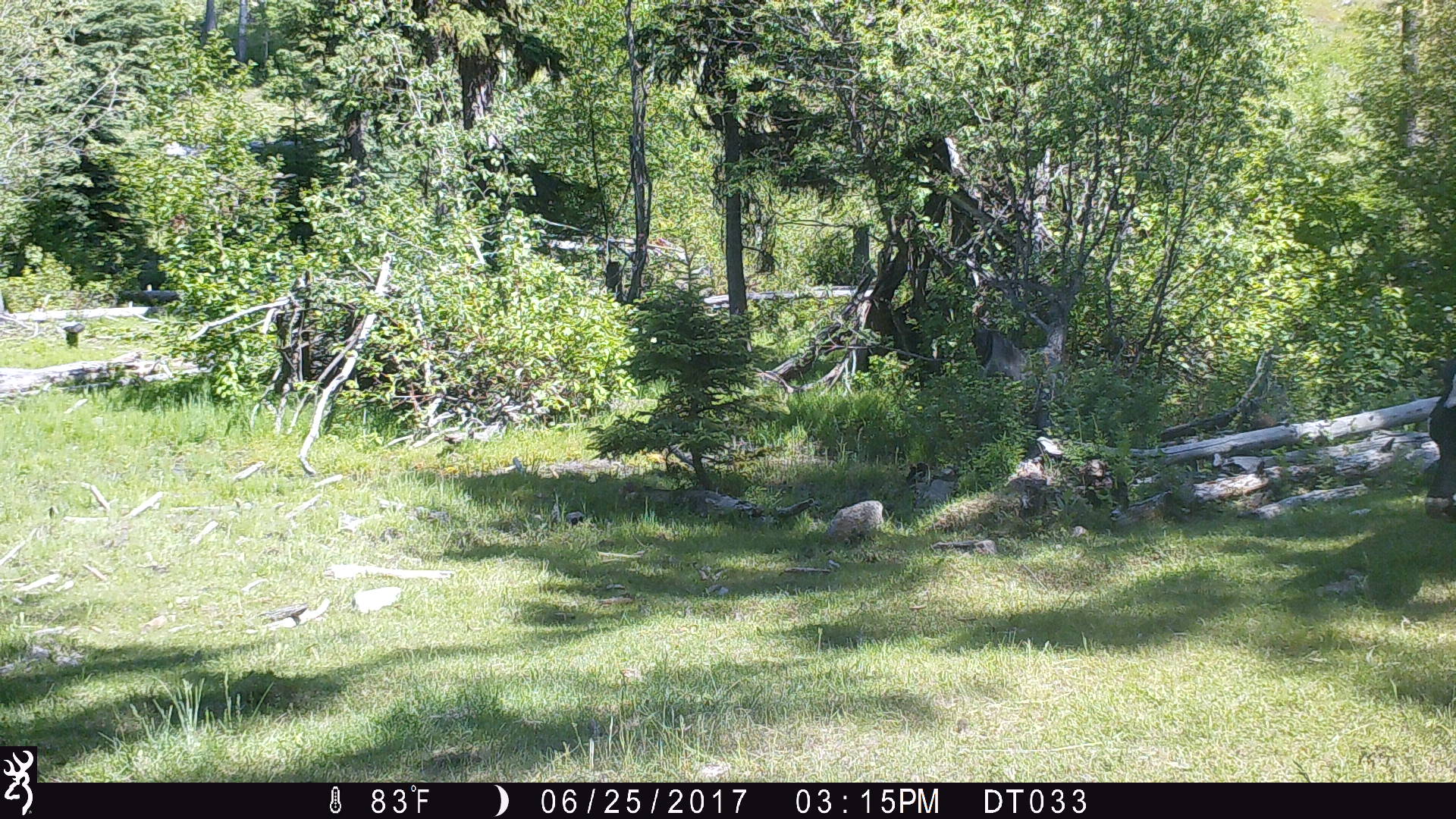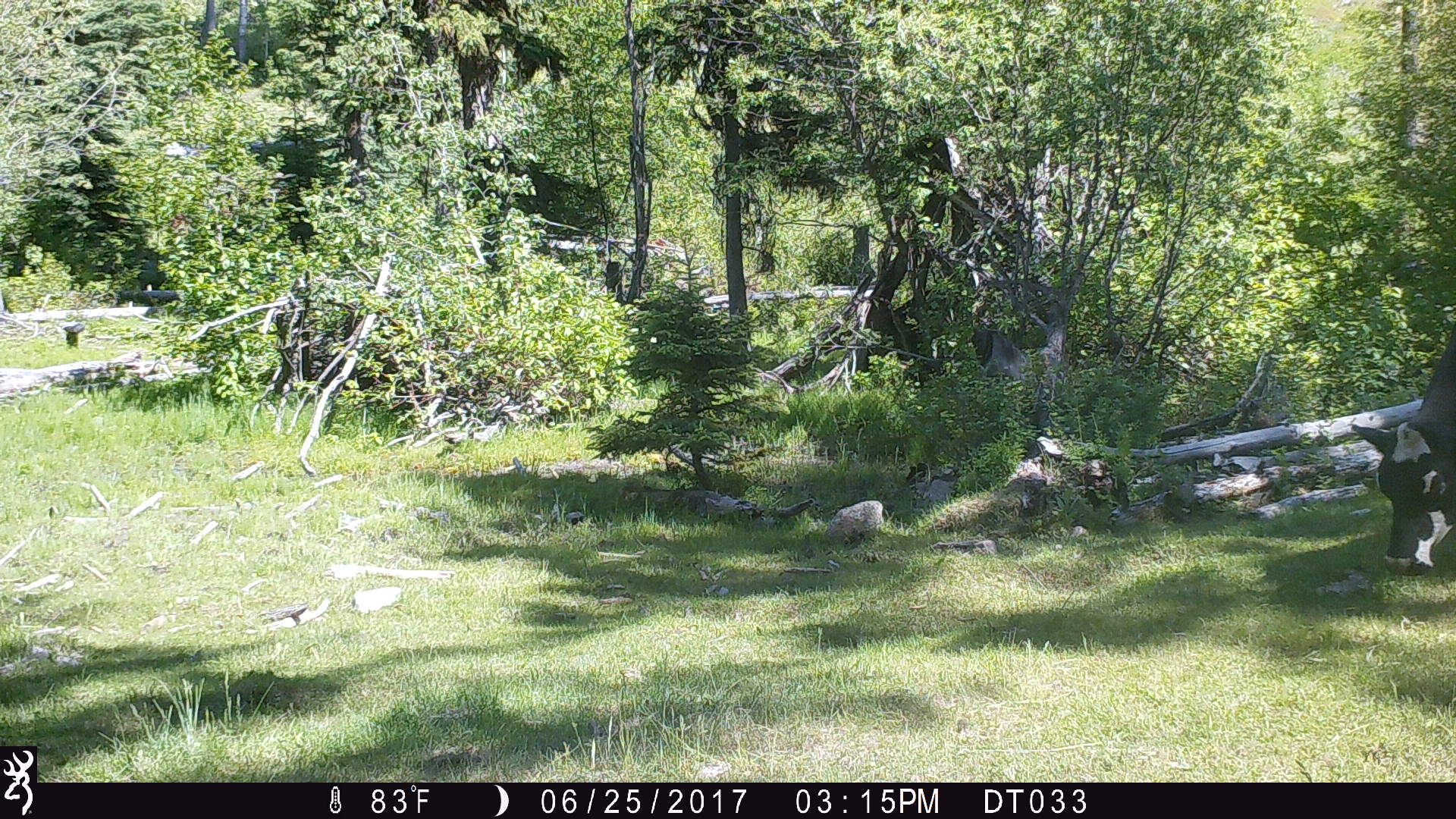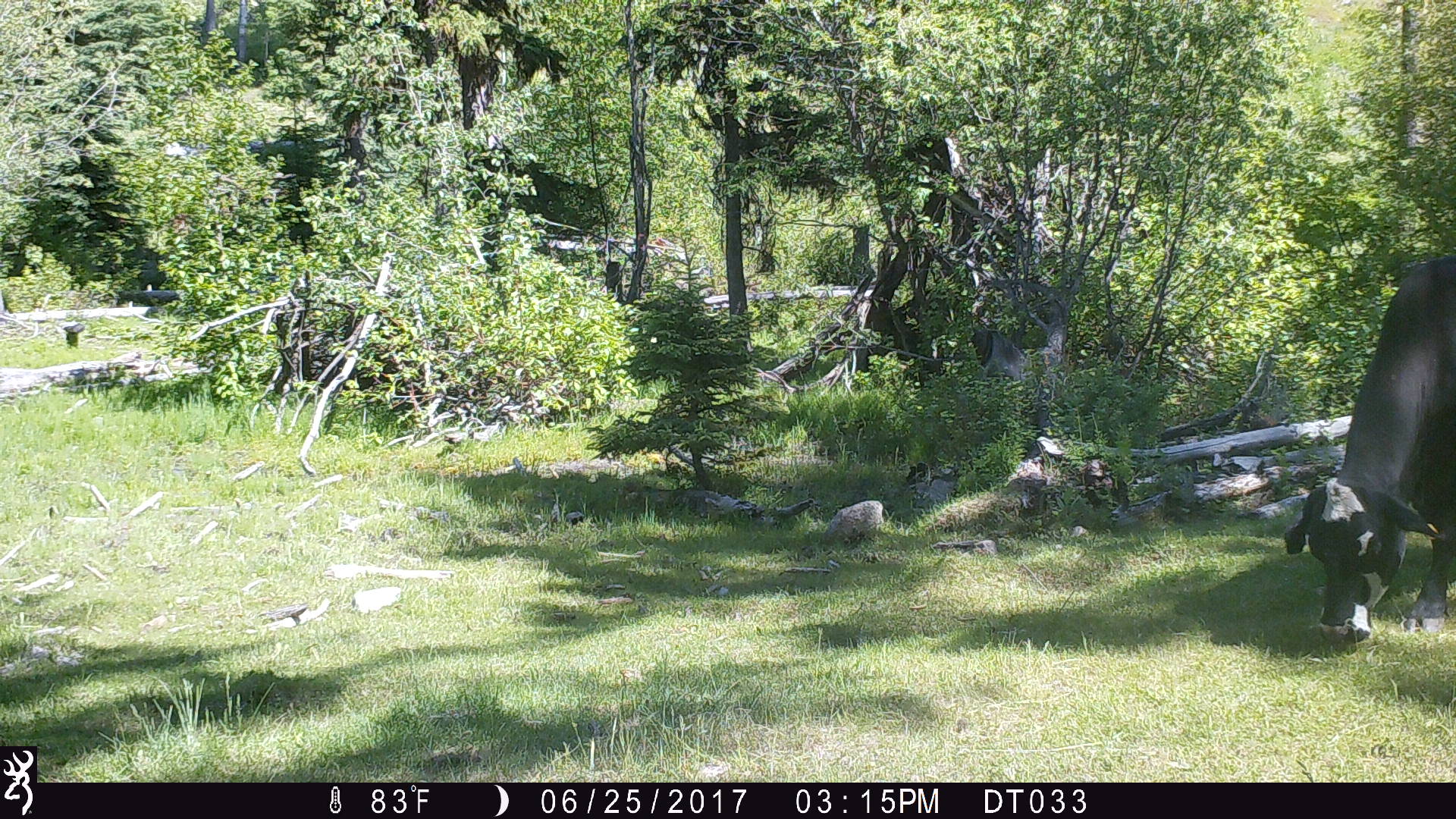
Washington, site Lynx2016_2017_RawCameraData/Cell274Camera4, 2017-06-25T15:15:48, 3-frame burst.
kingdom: Animalia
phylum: Chordata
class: Mammalia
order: Artiodactyla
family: Bovidae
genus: Bos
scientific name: Bos taurus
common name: domestic cattle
Domestic cattle (Bos taurus). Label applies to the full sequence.